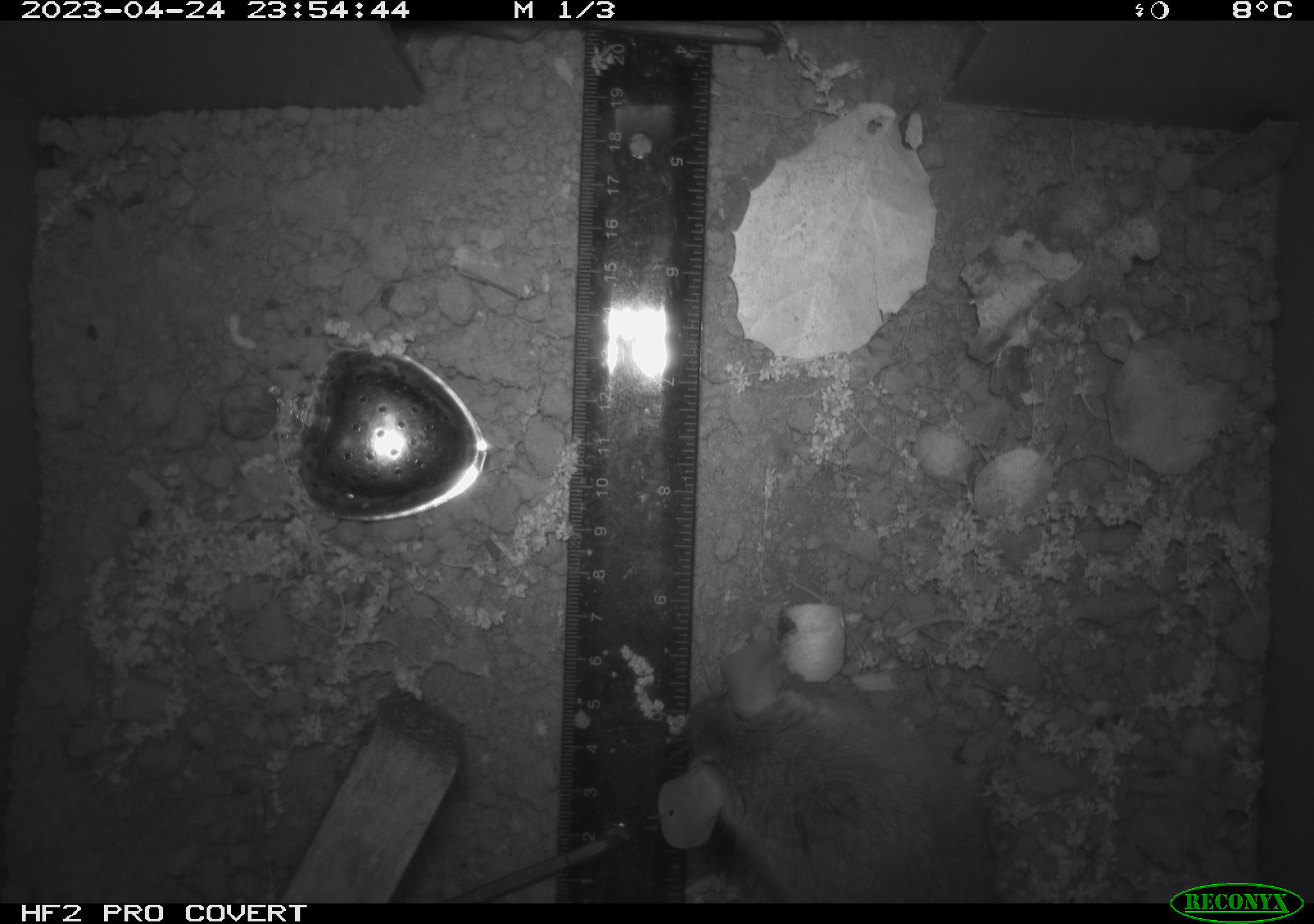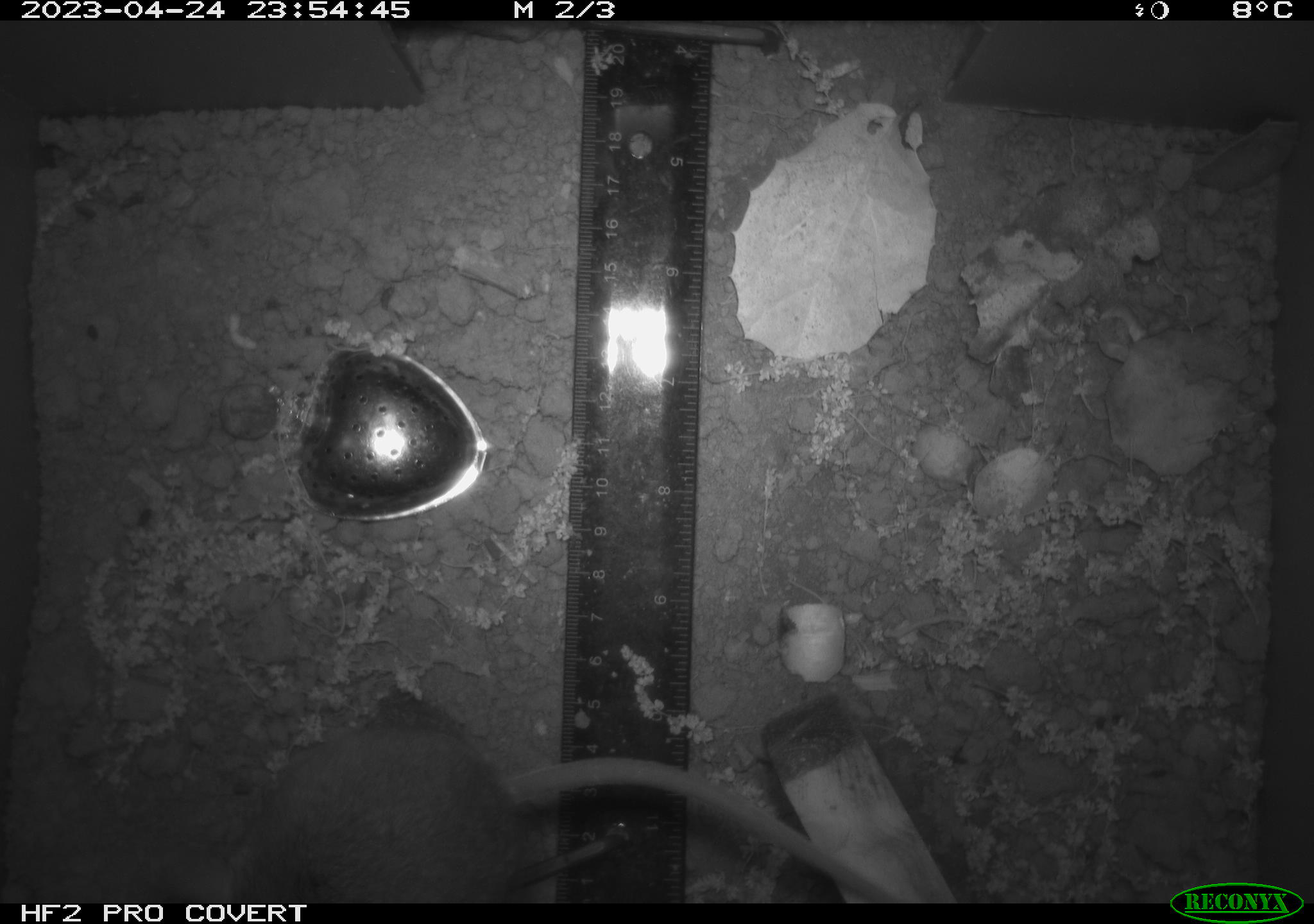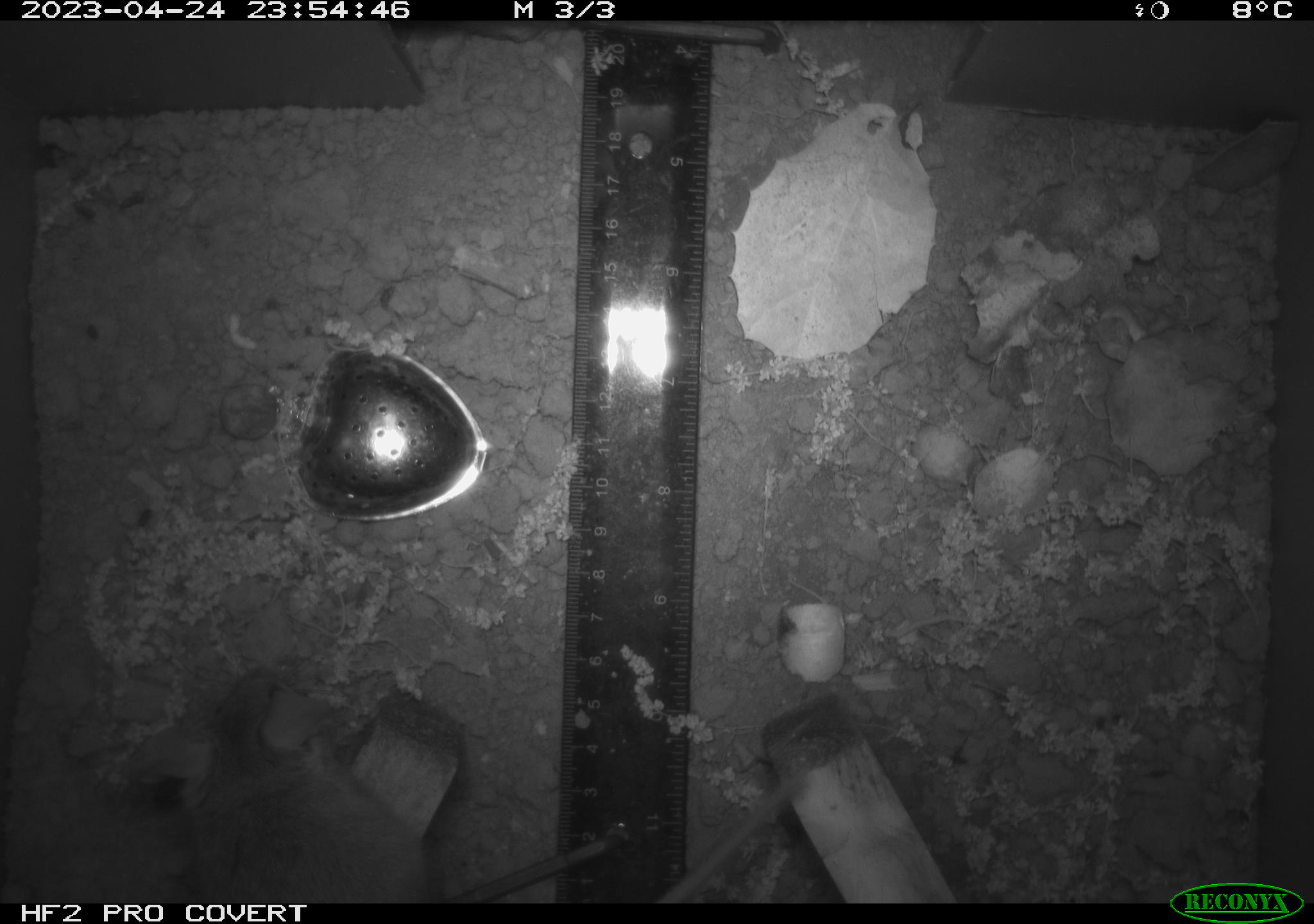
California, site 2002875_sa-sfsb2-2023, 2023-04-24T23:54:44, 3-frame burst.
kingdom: Animalia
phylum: Chordata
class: Mammalia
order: Rodentia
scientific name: Rodentia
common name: mouse species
Mouse species (Rodentia).